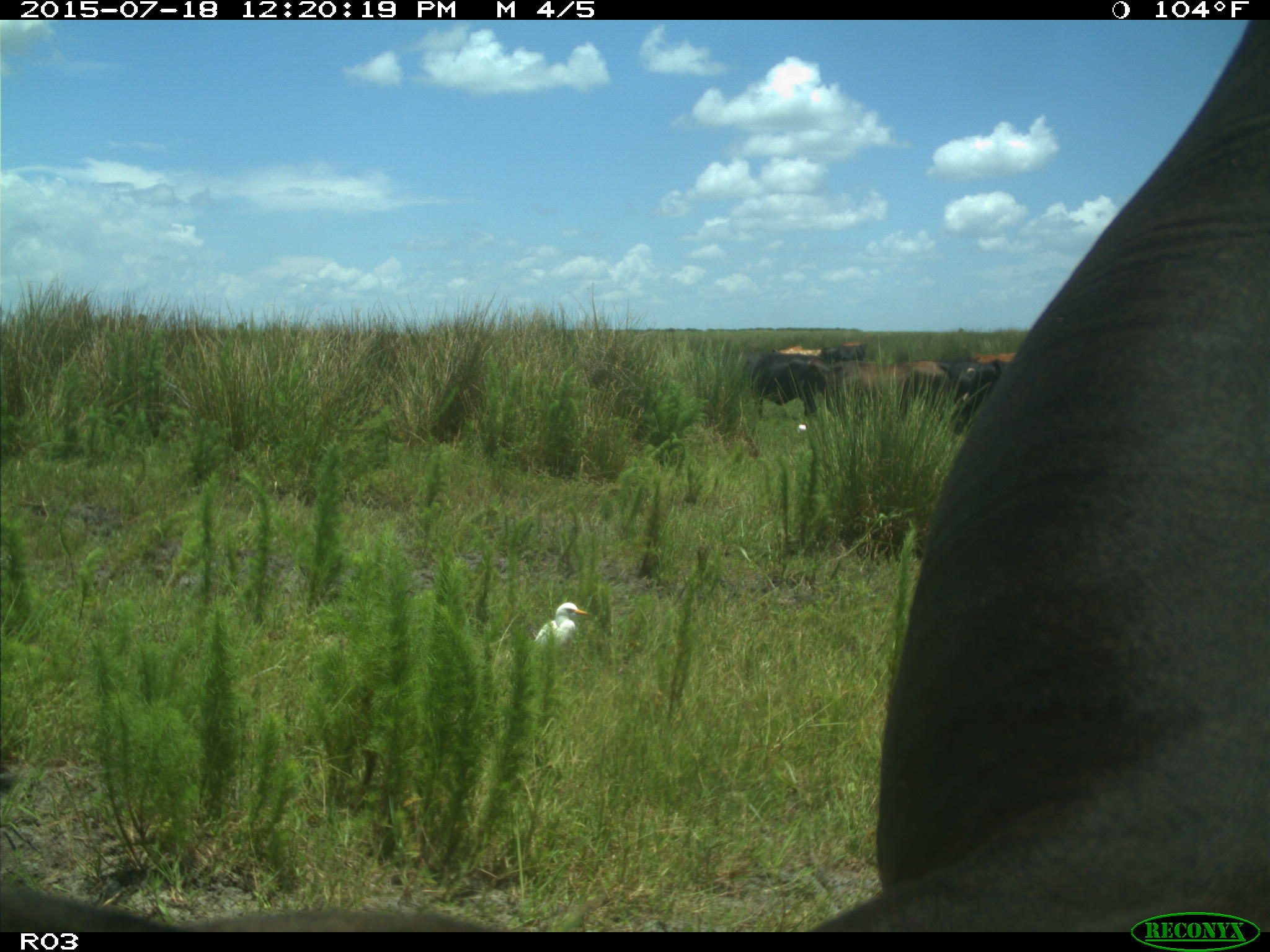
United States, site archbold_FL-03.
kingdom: Animalia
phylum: Chordata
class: Mammalia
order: Artiodactyla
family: Bovidae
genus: Bos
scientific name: Bos taurus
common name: domestic cow